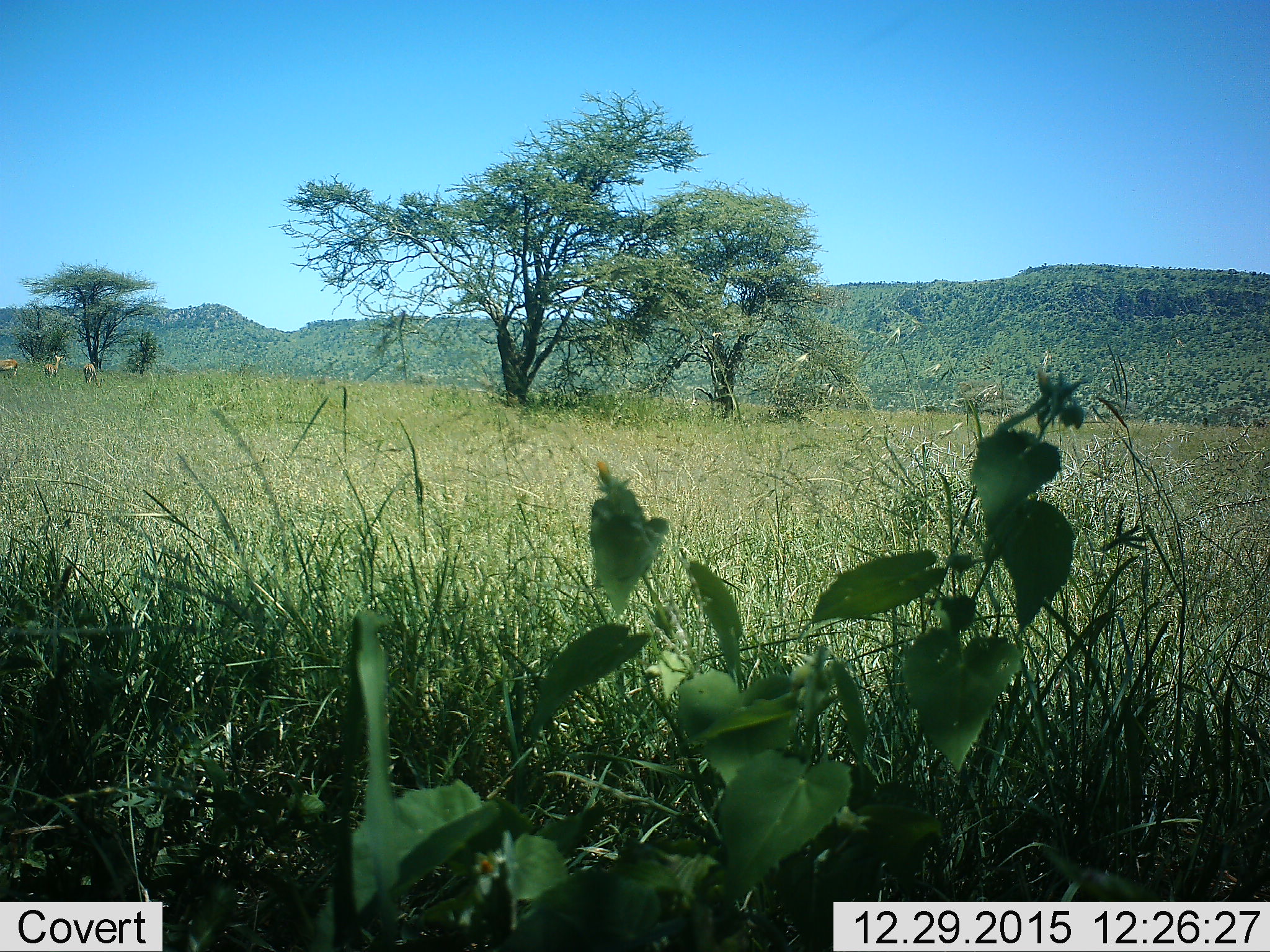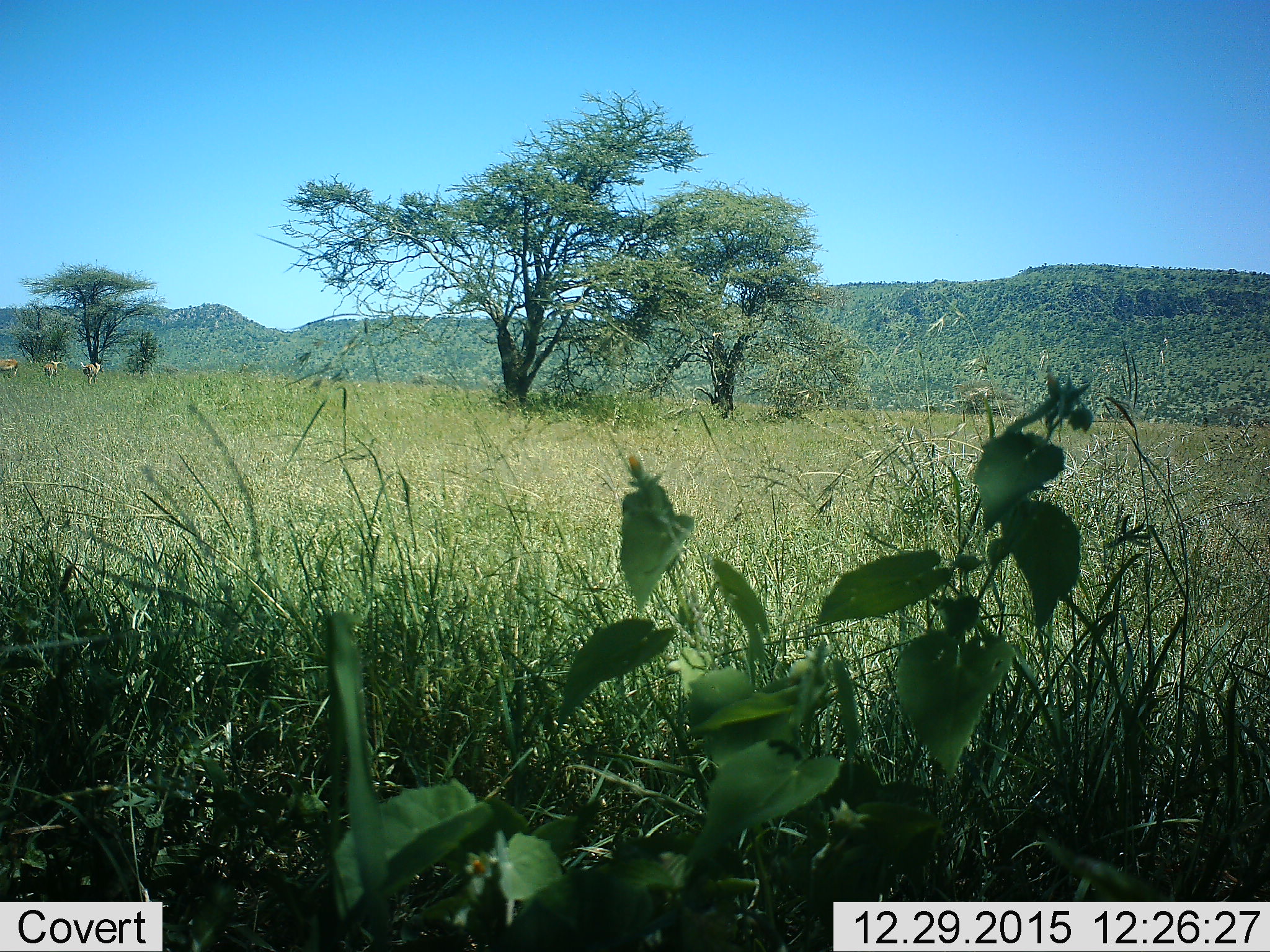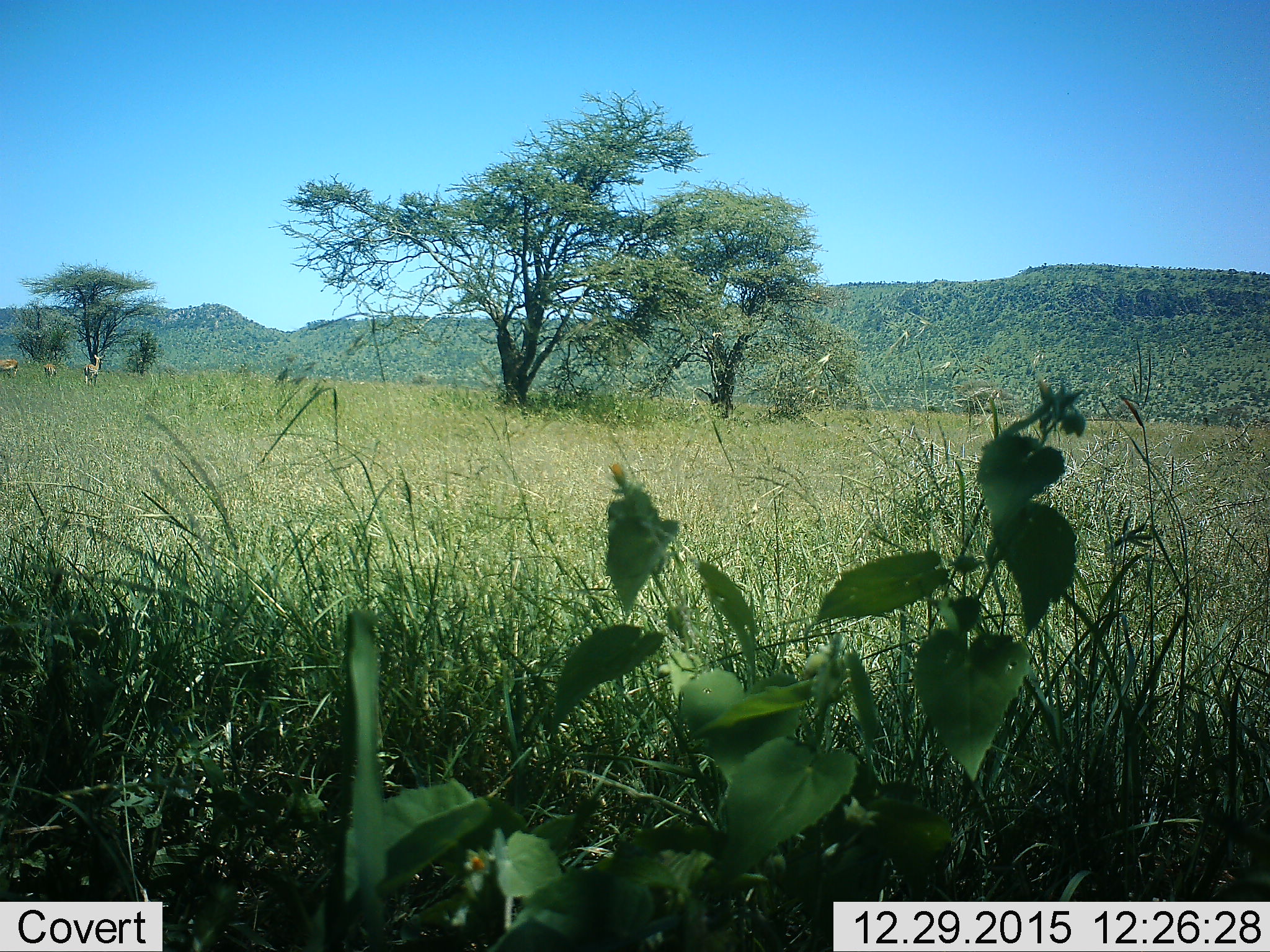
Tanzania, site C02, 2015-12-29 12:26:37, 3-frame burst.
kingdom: Animalia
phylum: Chordata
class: Mammalia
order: Artiodactyla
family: Bovidae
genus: Nanger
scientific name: Nanger granti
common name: grant's gazelle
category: gazellegrants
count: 3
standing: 100%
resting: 0%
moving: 0%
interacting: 0%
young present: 0%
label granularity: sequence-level